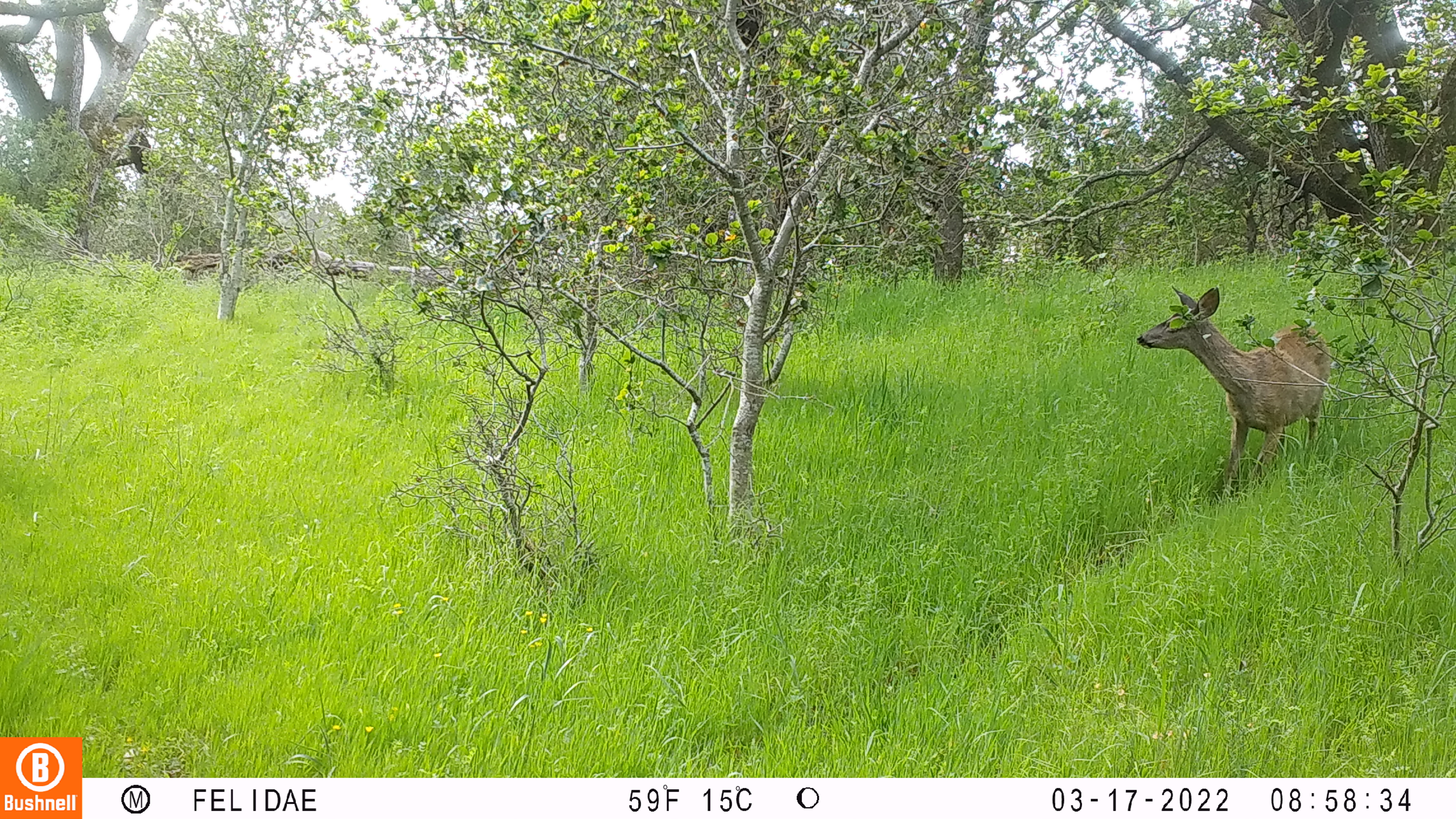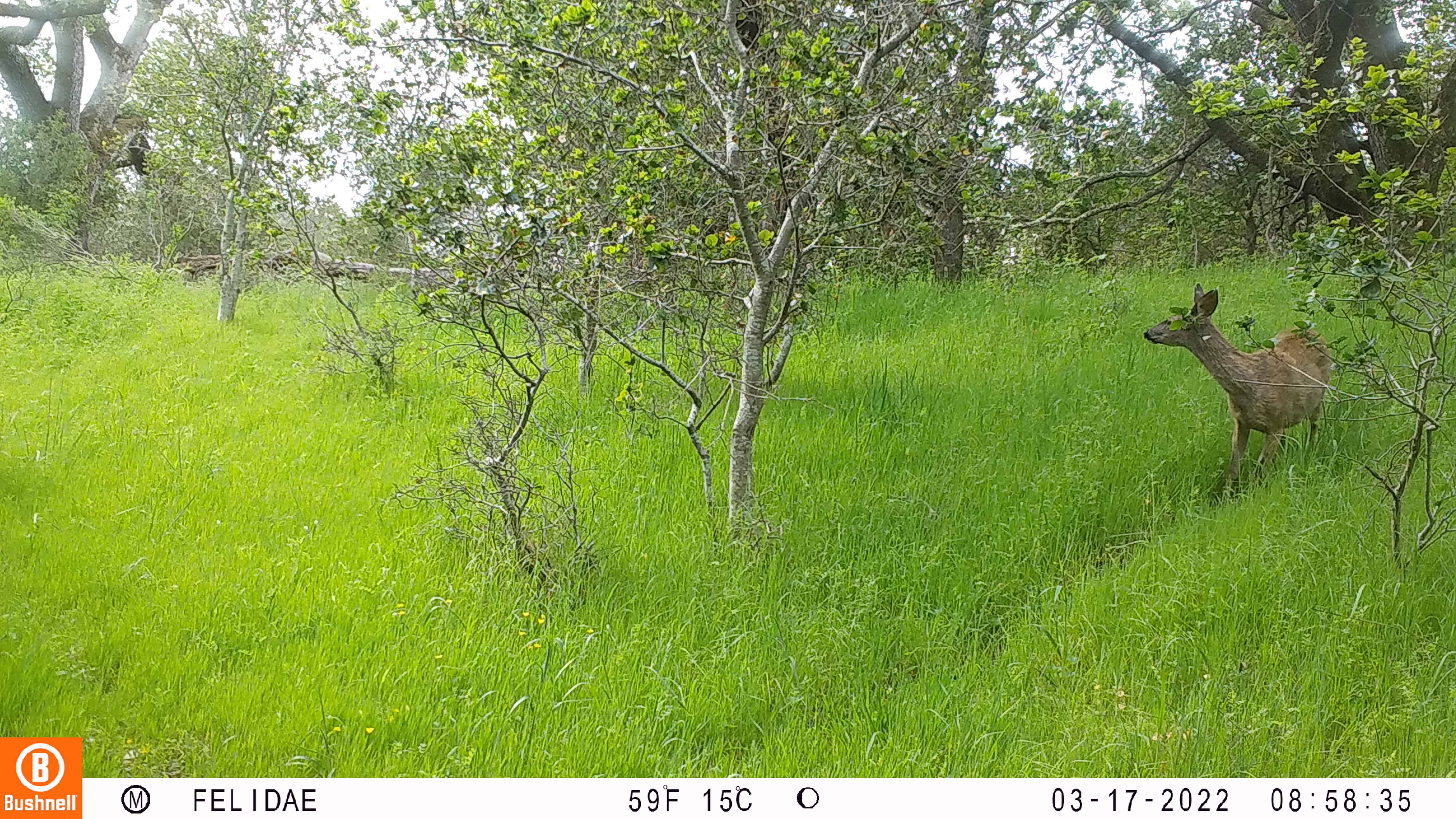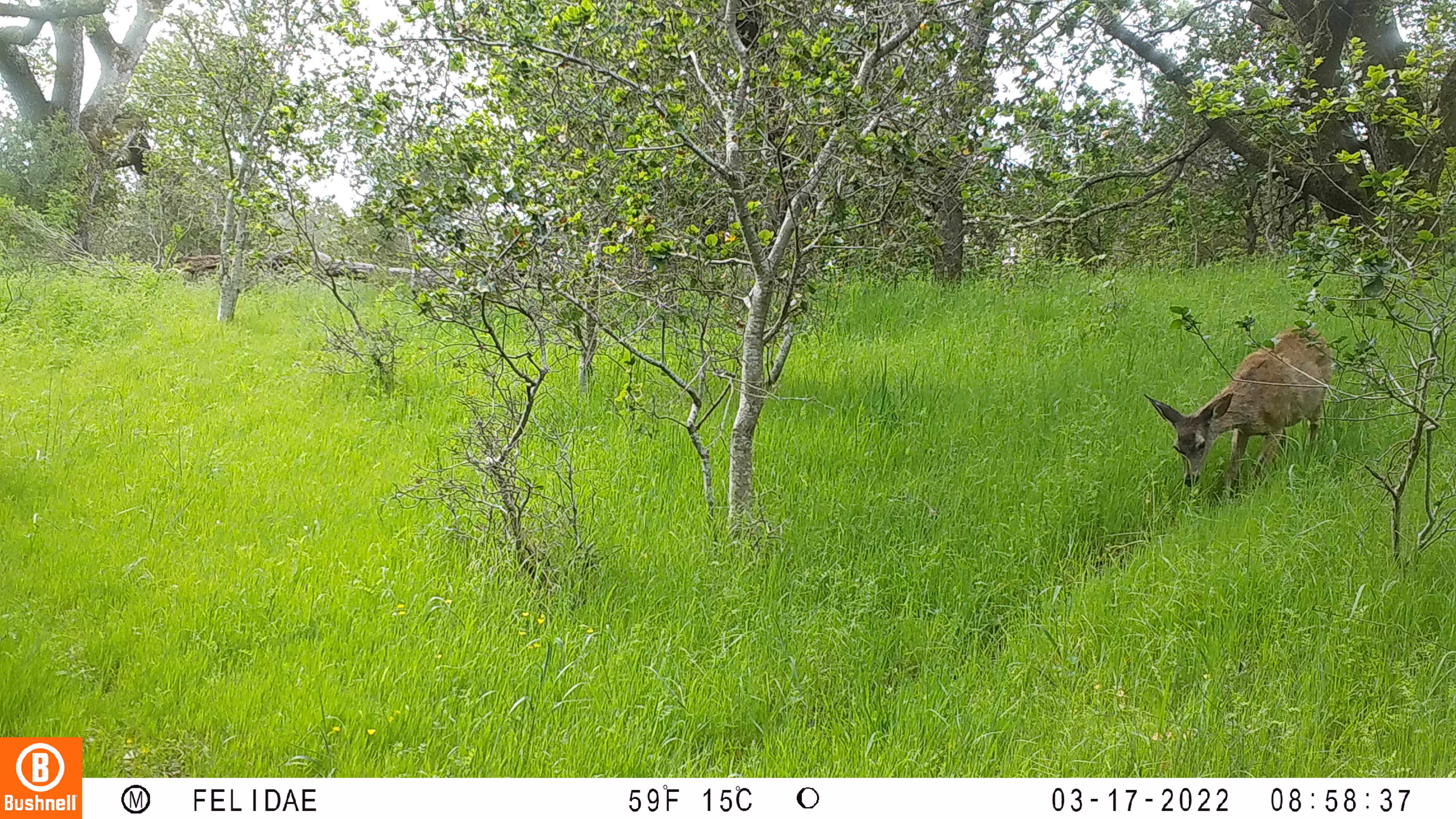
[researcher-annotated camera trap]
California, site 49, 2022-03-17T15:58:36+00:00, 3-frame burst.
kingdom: Animalia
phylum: Chordata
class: Mammalia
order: Artiodactyla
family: Cervidae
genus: Odocoileus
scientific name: Odocoileus hemionus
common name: mule deer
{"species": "mule deer (Odocoileus hemionus)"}